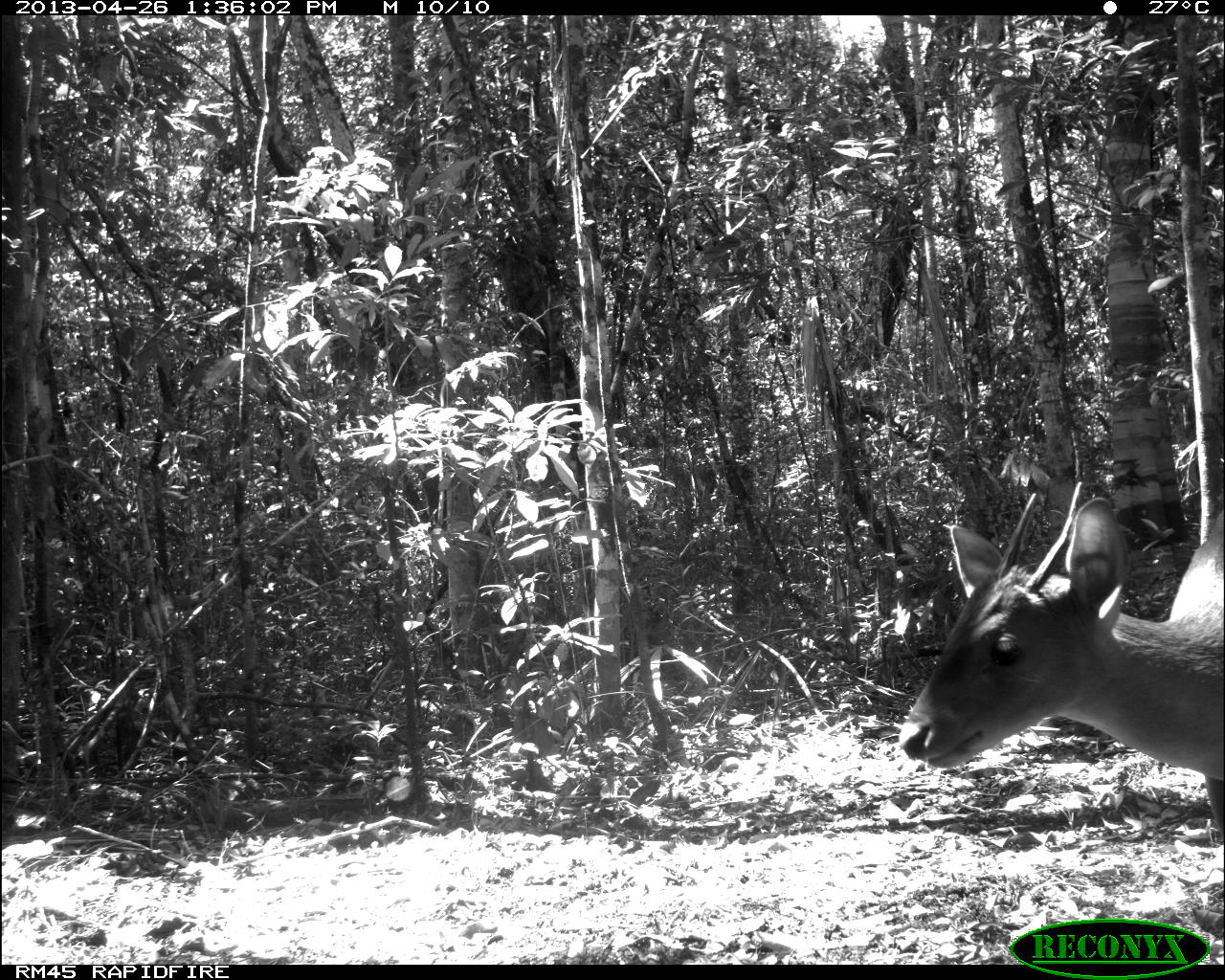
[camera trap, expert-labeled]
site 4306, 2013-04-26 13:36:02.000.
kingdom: Animalia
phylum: Chordata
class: Mammalia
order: Artiodactyla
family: Cervidae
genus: Odocoileus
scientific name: Odocoileus pandora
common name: yucatán brown brocket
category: mazama pandora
Mazama pandora (yucatán brown brocket) (Odocoileus pandora), count 1, sex male.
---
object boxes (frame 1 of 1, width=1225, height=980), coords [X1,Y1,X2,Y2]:
mazama pandora: [895,481,1224,852]